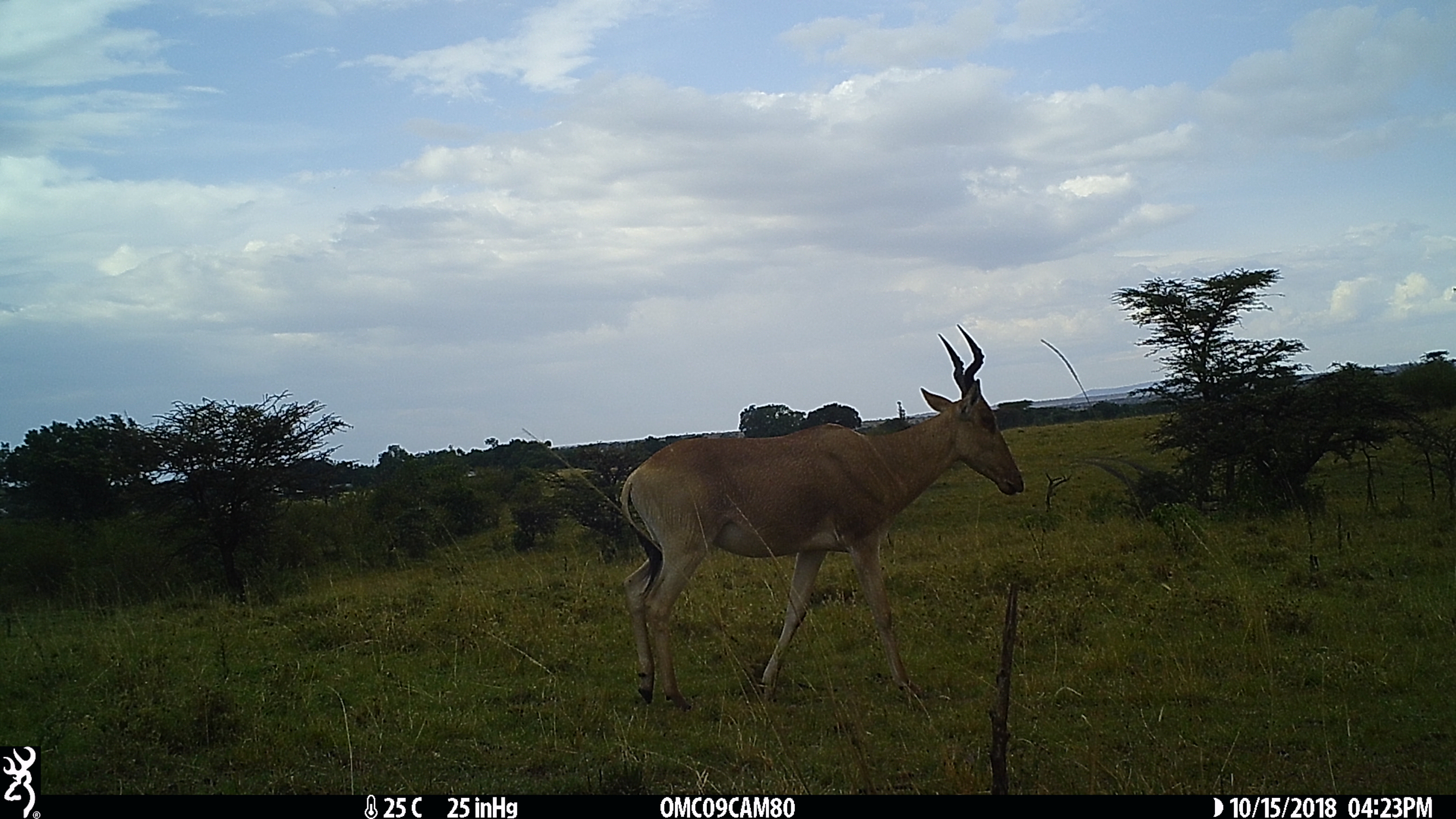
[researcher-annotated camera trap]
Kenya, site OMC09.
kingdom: Animalia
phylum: Chordata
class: Mammalia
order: Artiodactyla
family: Bovidae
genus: Alcelaphus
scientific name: Alcelaphus buselaphus cokii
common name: coke's hartebeest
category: hartebeest cokes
Hartebeest cokes (coke's hartebeest) (Alcelaphus buselaphus cokii).